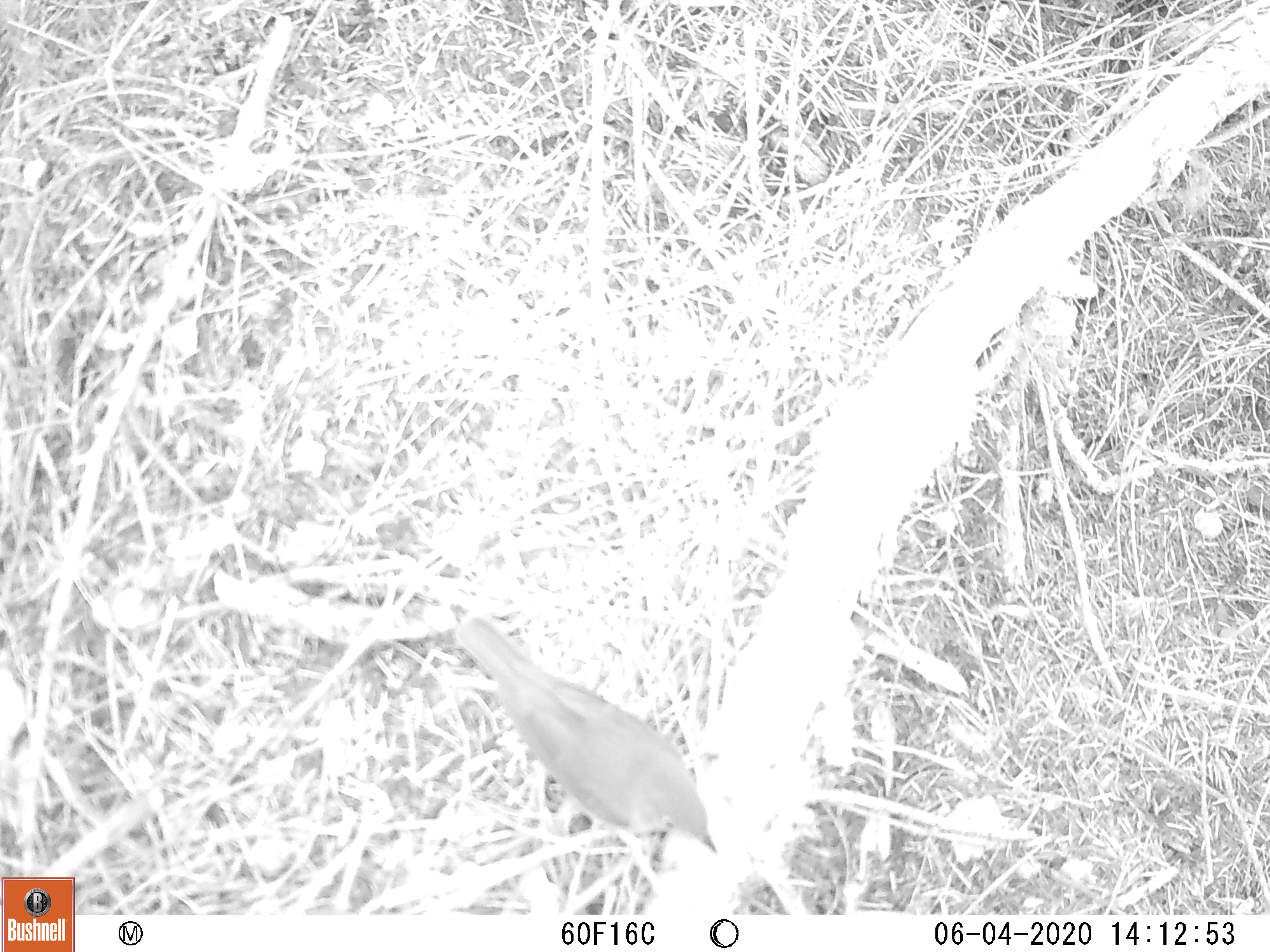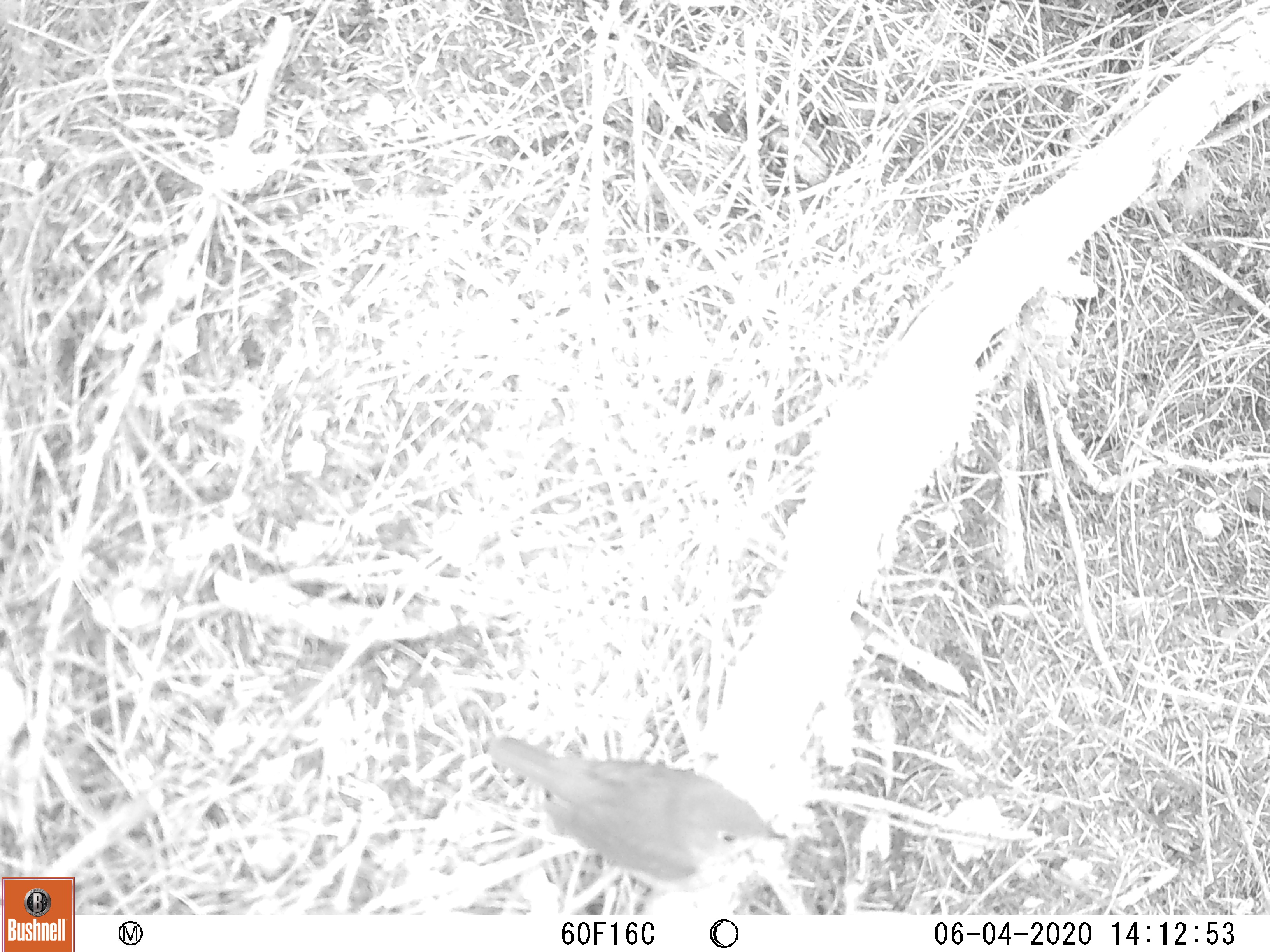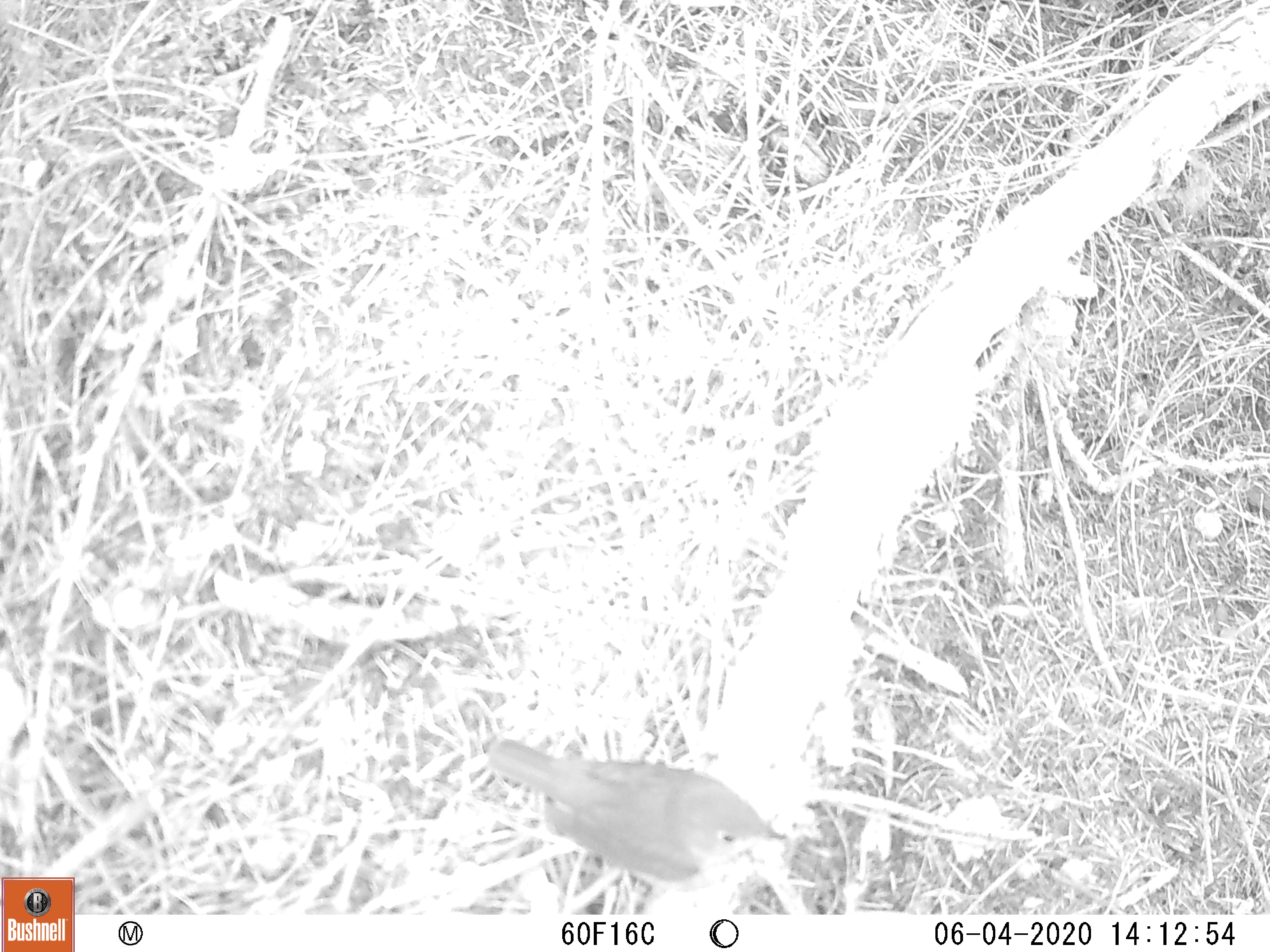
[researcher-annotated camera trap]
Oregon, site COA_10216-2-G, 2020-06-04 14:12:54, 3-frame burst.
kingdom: Animalia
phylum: Chordata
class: Aves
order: Passeriformes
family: Turdidae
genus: Catharus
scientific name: Catharus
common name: brown thrushes and nightingale-thrushes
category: catharus species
Catharus species (brown thrushes and nightingale-thrushes) (Catharus).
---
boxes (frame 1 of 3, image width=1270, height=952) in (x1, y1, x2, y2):
catharus species: (444, 602, 724, 859)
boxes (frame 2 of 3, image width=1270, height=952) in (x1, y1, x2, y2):
catharus species: (470, 714, 796, 890)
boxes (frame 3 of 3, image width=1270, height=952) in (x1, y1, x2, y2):
catharus species: (477, 726, 791, 899)